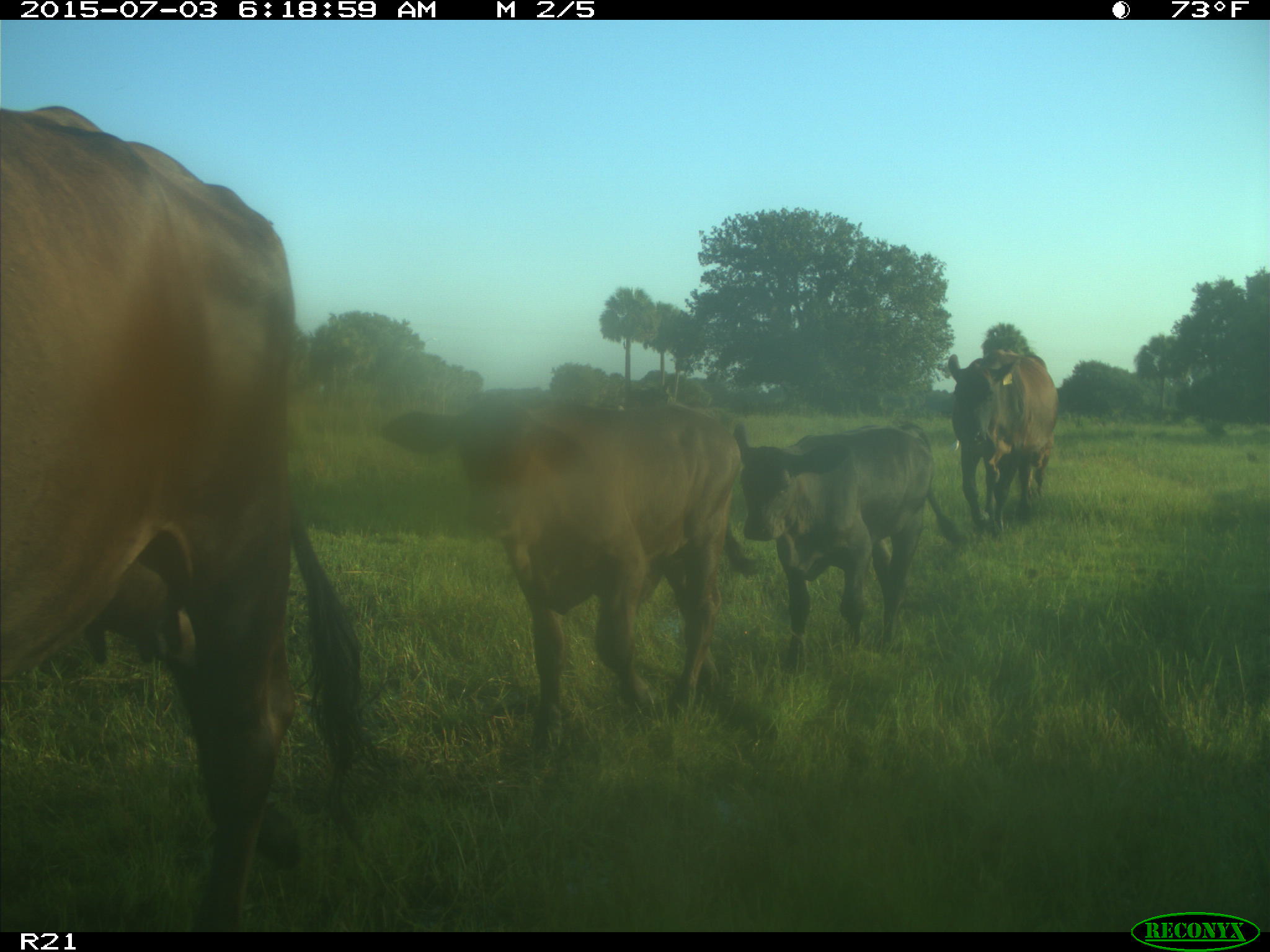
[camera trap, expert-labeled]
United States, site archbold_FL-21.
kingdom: Animalia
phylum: Chordata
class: Mammalia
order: Artiodactyla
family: Bovidae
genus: Bos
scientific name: Bos taurus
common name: domestic cow